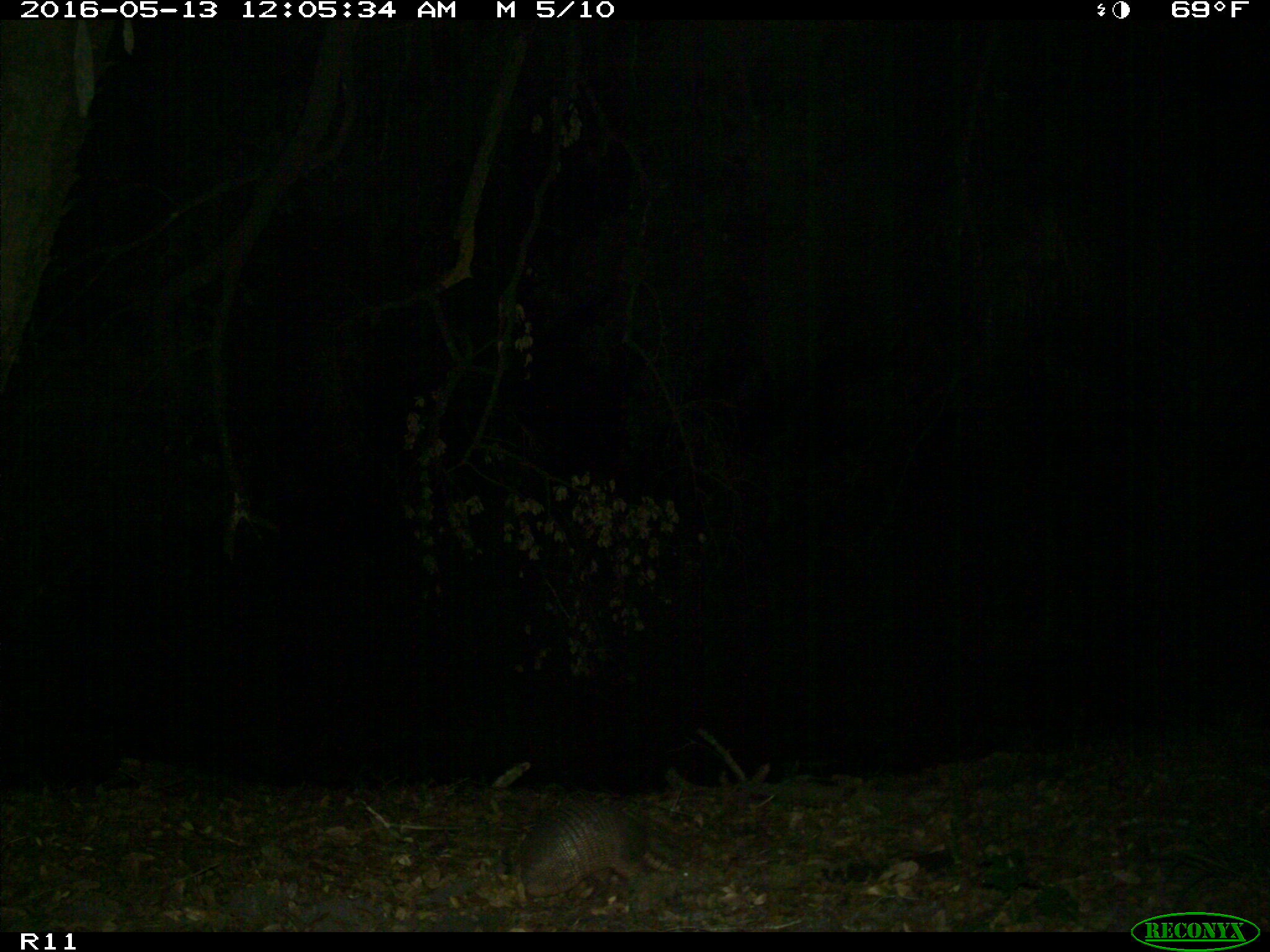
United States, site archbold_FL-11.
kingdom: Animalia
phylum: Chordata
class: Mammalia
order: Cingulata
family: Dasypodidae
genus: Dasypus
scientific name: Dasypus novemcinctus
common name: nine-banded armadillo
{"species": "Dasypus novemcinctus (nine-banded armadillo)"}